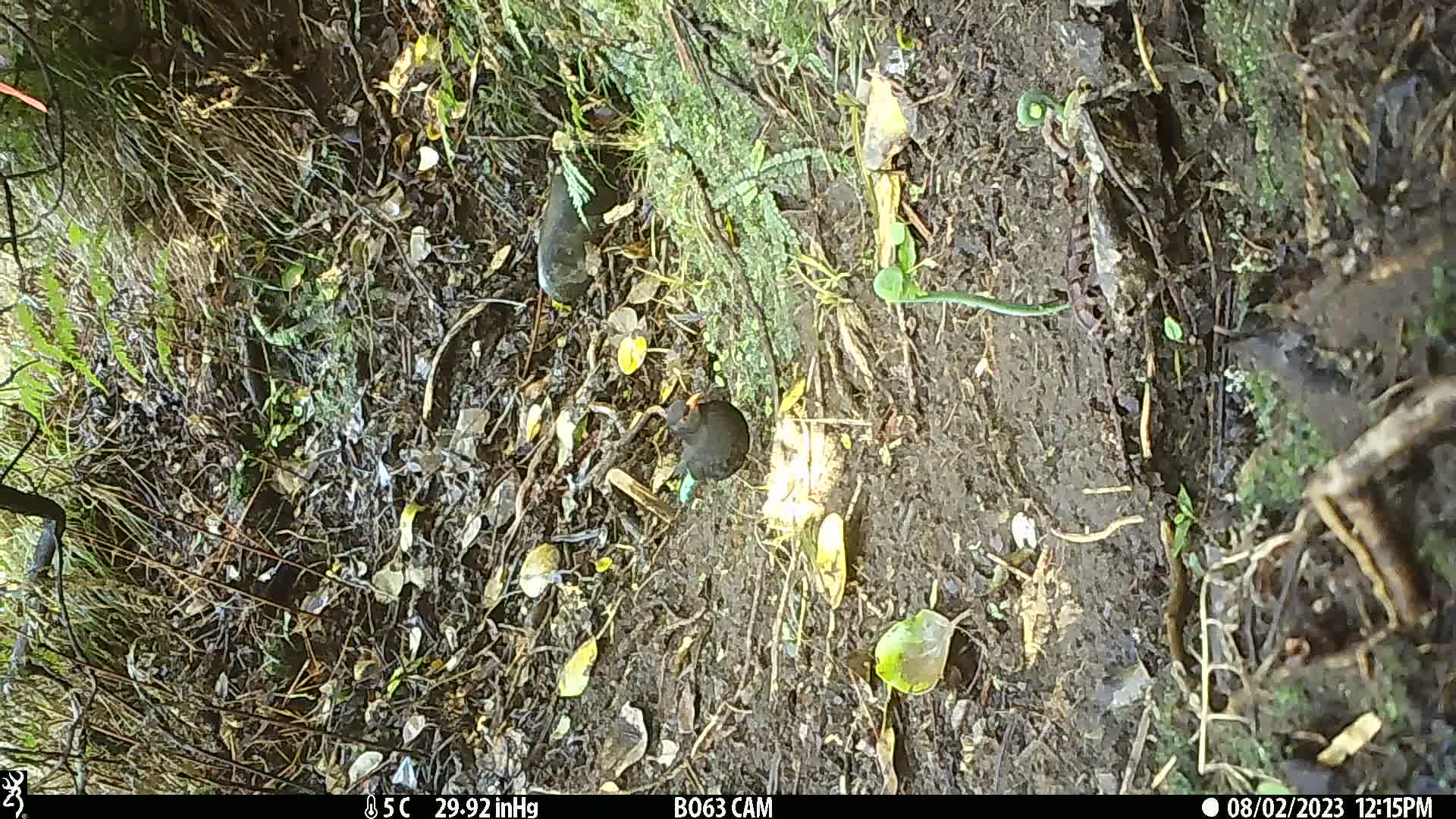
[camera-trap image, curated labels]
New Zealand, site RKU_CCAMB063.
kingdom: Animalia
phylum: Chordata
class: Aves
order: Passeriformes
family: Turdidae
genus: Turdus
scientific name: Turdus merula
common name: eurasian blackbird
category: blackbird